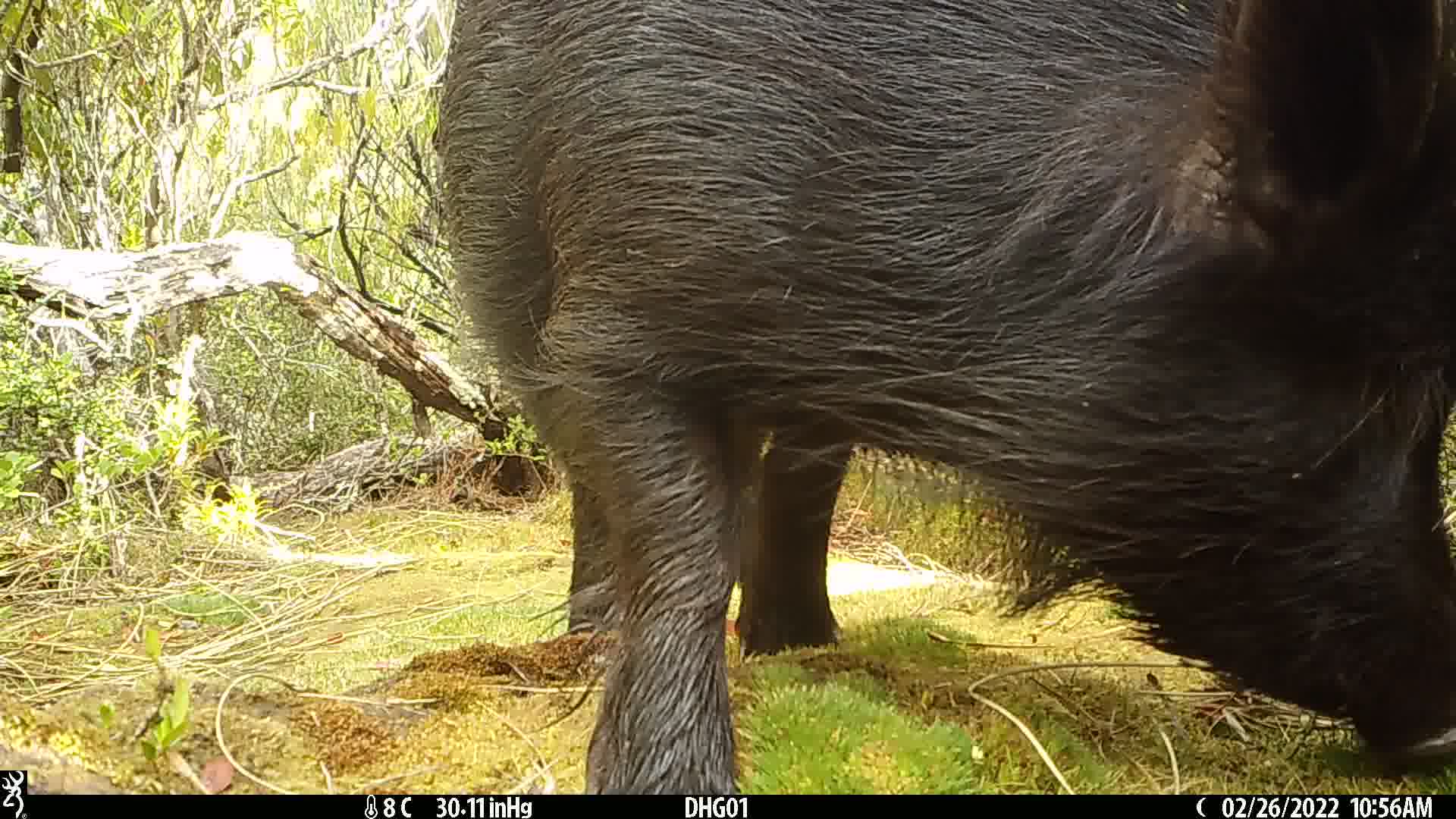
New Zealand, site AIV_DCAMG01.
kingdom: Animalia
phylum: Chordata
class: Mammalia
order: Artiodactyla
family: Suidae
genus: Sus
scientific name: Sus scrofa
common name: pig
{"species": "pig (Sus scrofa)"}